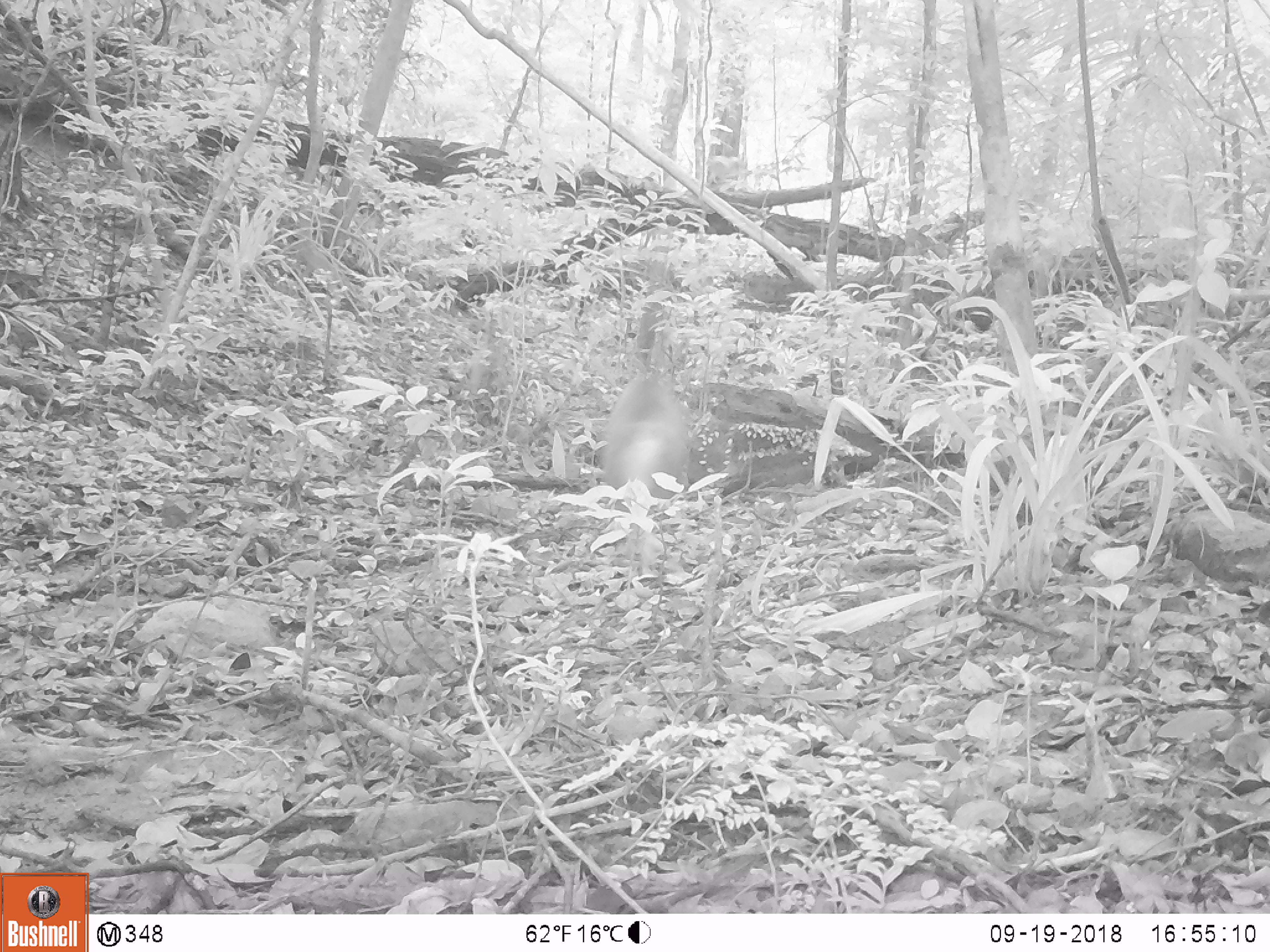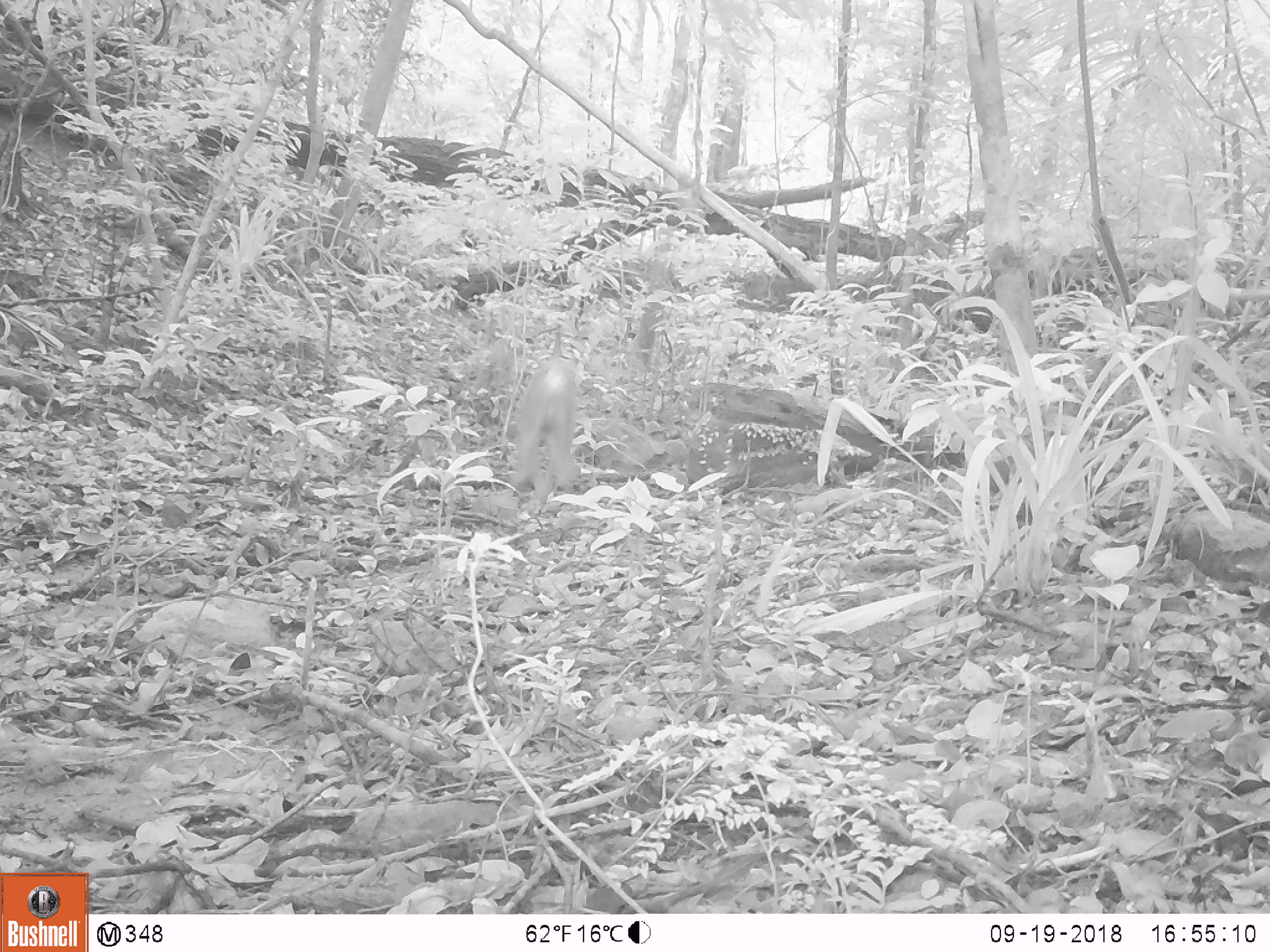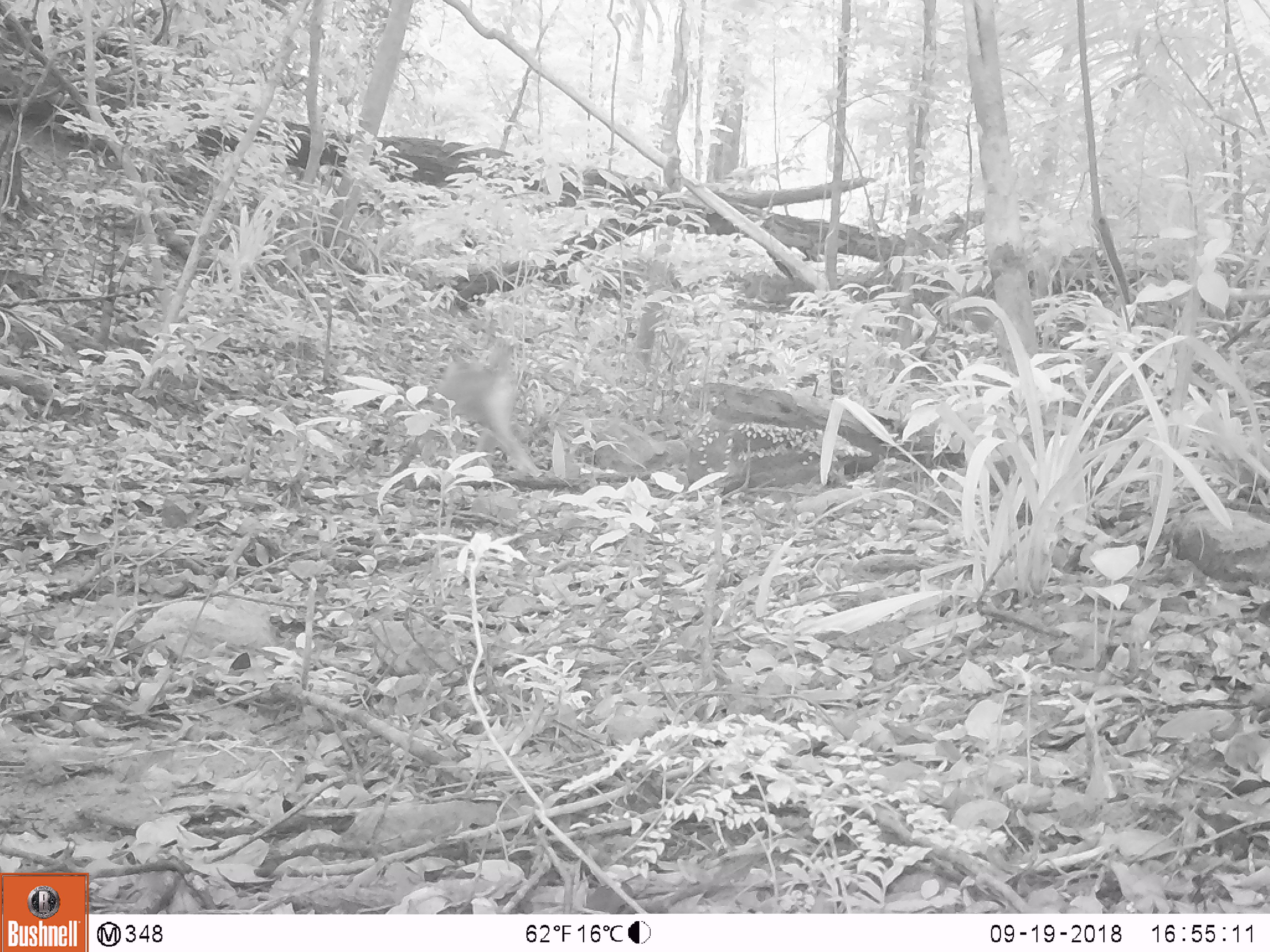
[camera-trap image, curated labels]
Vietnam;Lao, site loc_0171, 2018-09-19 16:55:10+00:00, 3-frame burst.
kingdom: Animalia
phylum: Chordata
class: Mammalia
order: Primates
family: Cercopithecidae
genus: Macaca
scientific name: Macaca nemestrina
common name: pig-tailed macaque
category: pig tailed macaque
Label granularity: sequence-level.